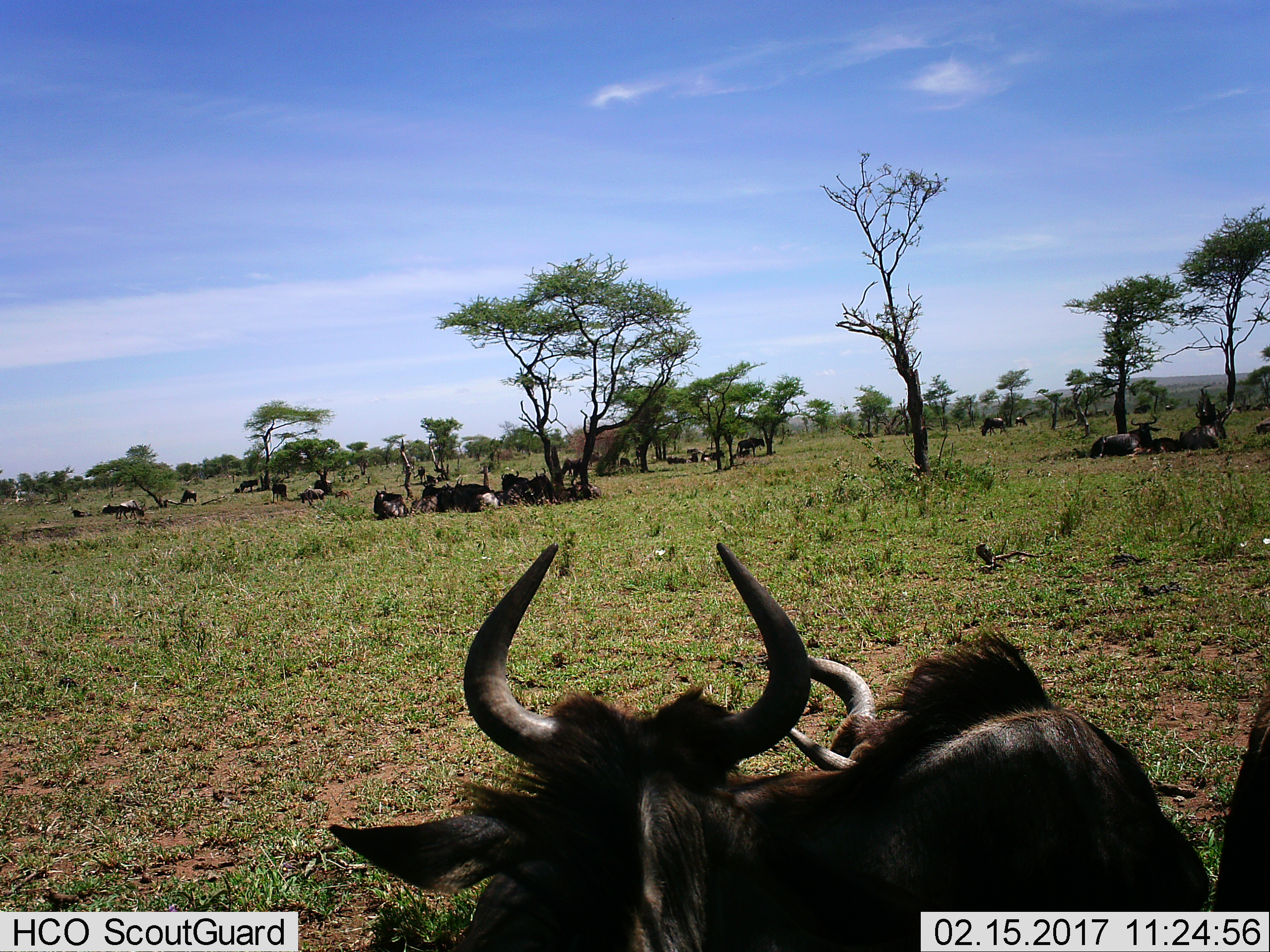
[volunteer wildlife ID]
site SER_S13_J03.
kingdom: Animalia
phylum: Chordata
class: Mammalia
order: Artiodactyla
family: Bovidae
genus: Connochaetes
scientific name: Connochaetes taurinus taurinus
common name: blue wildebeest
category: wildebeestblue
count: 11-50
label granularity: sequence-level